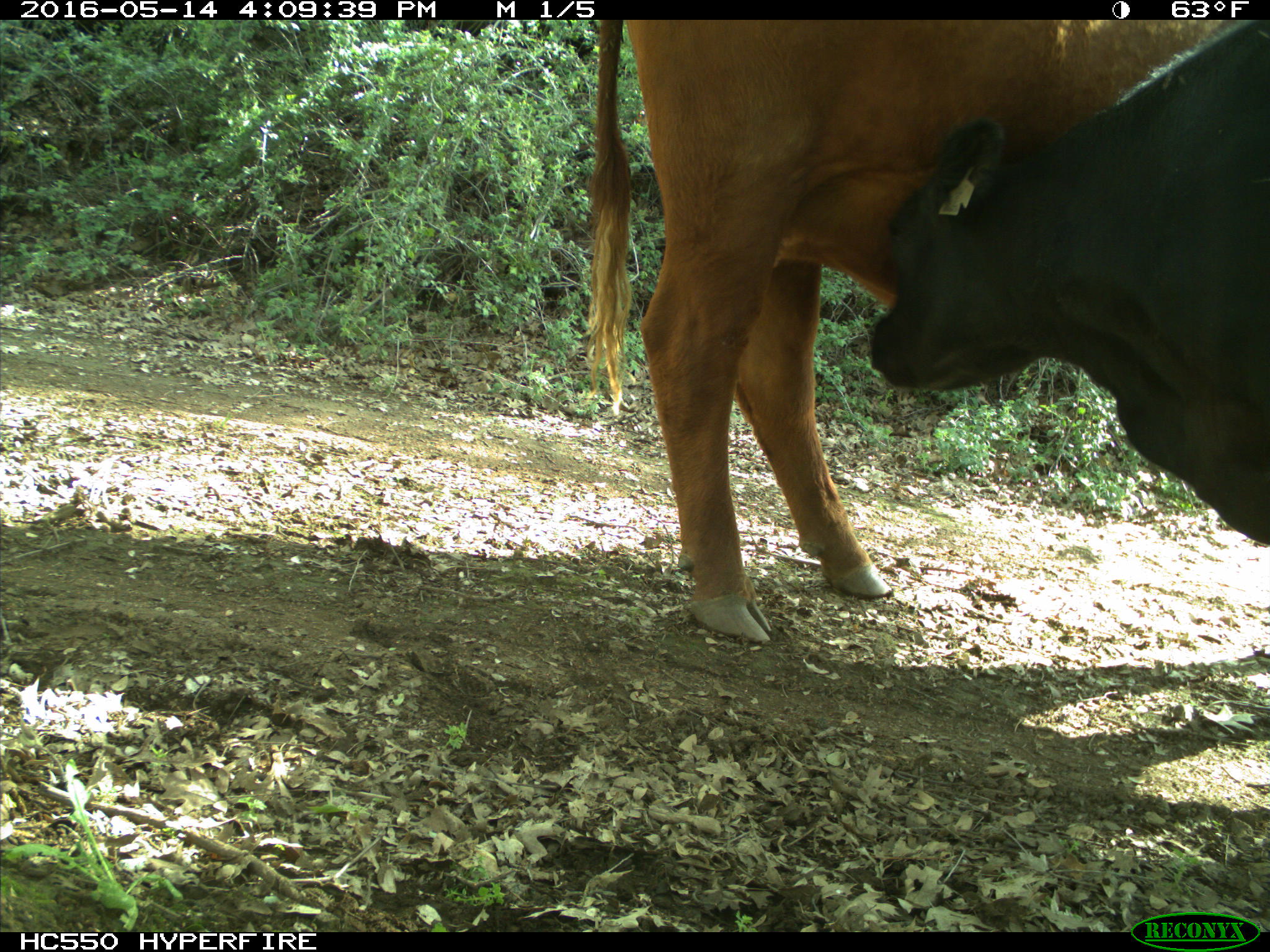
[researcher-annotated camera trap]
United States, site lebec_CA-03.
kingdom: Animalia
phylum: Chordata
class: Mammalia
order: Artiodactyla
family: Bovidae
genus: Bos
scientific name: Bos taurus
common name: domestic cow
Bos taurus (domestic cow).